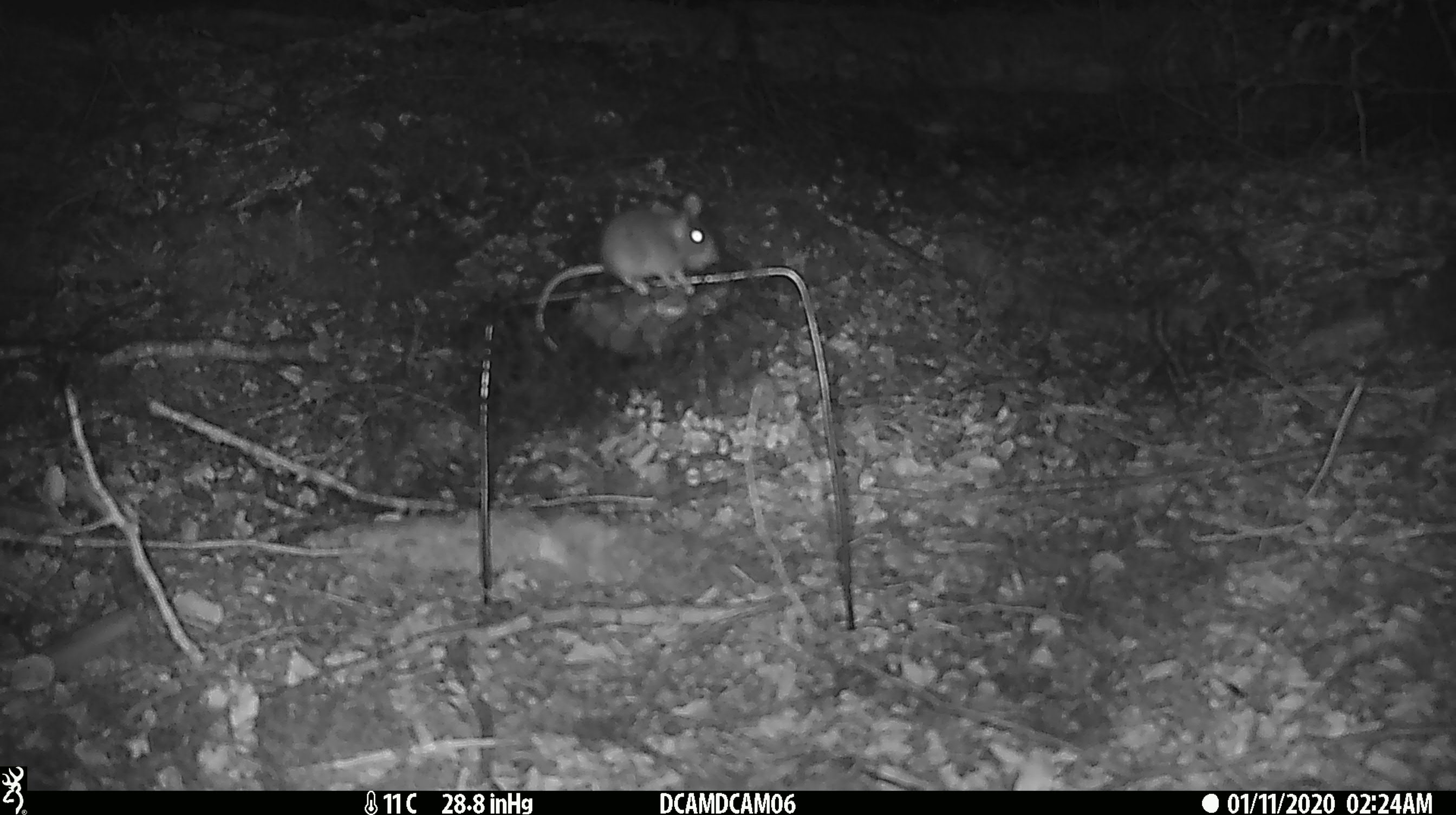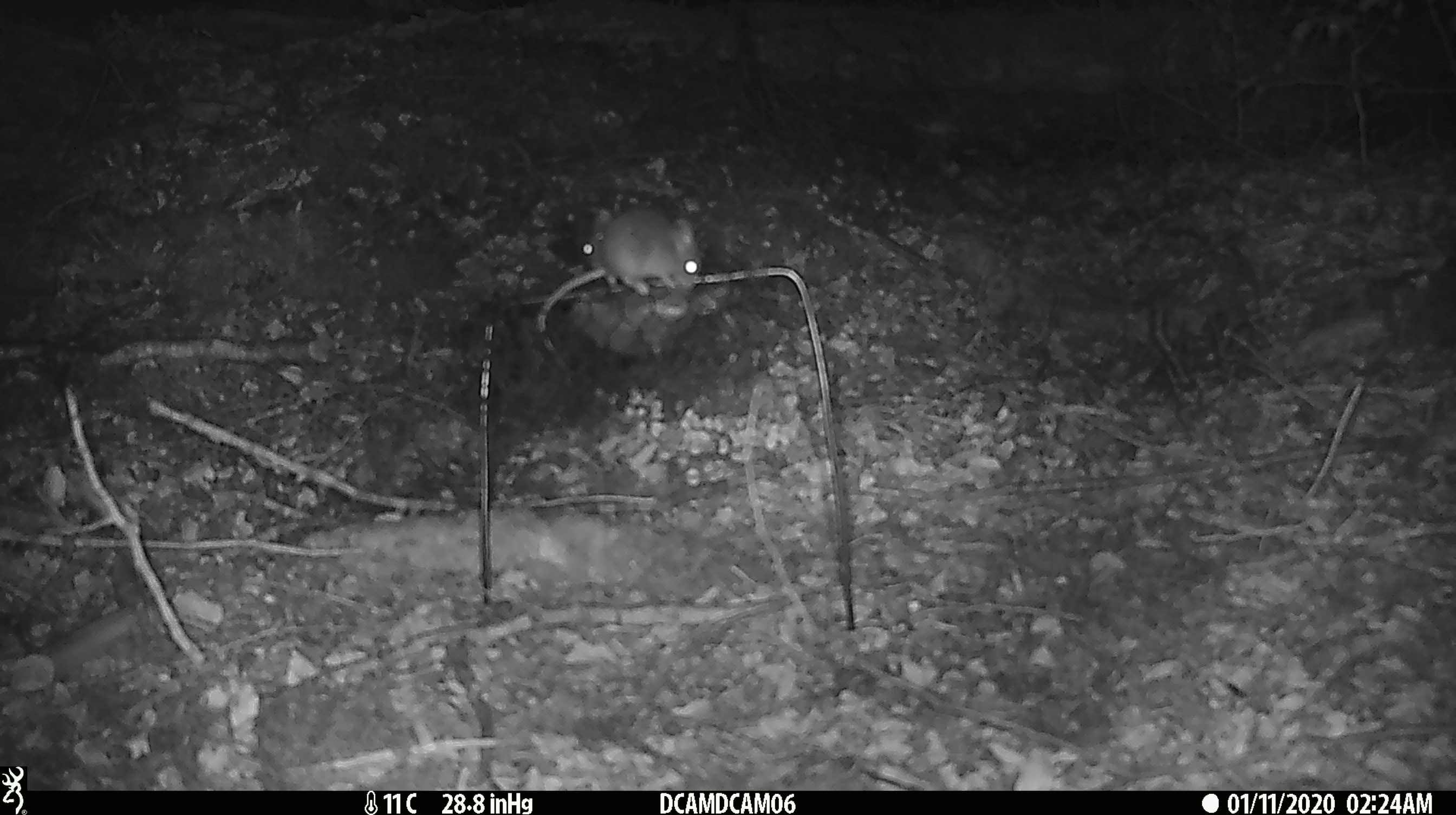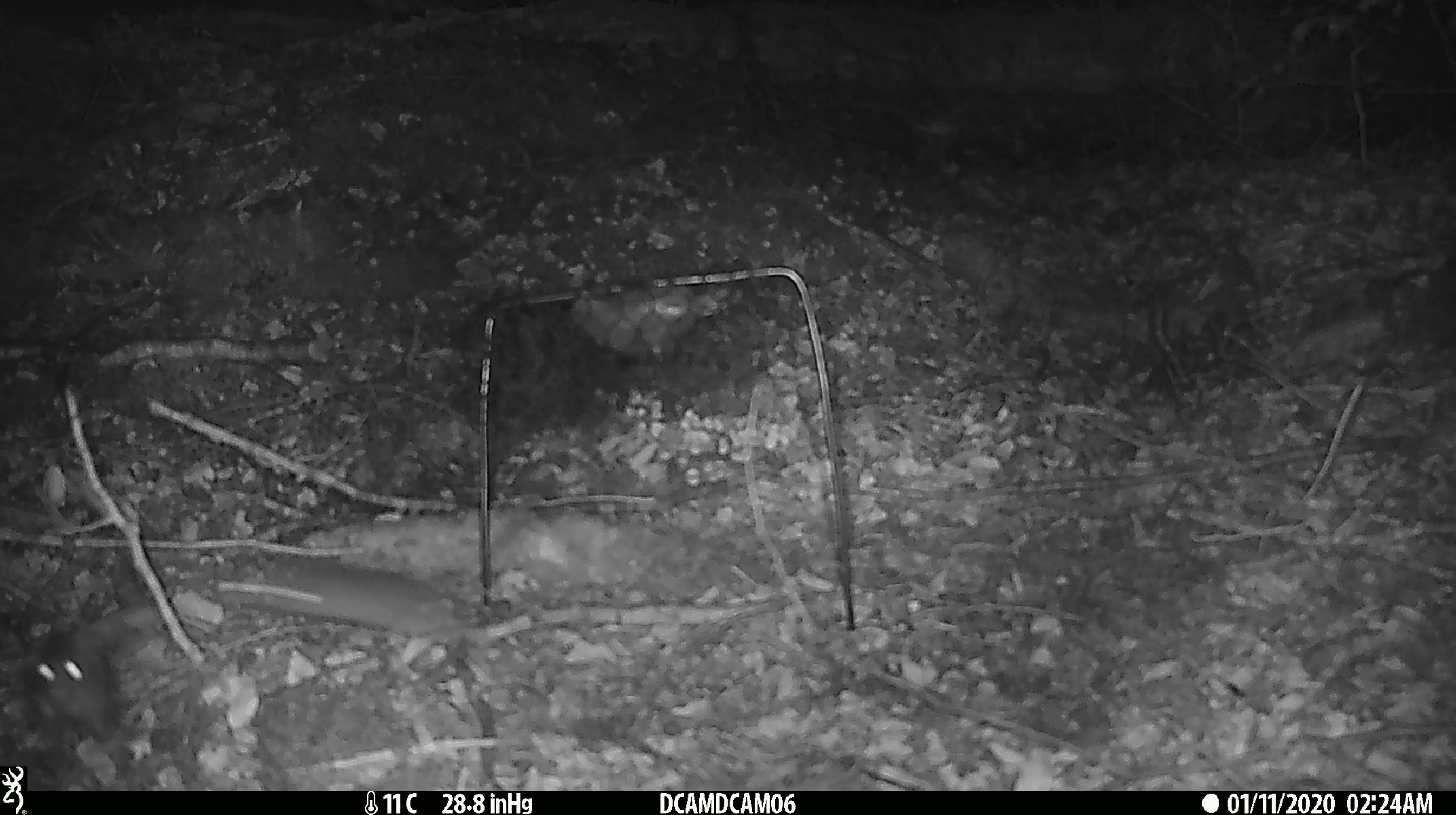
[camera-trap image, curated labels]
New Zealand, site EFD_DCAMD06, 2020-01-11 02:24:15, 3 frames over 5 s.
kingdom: Animalia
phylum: Chordata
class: Mammalia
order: Rodentia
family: Muridae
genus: Mus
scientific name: Mus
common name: mouse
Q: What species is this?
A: Mouse (Mus).